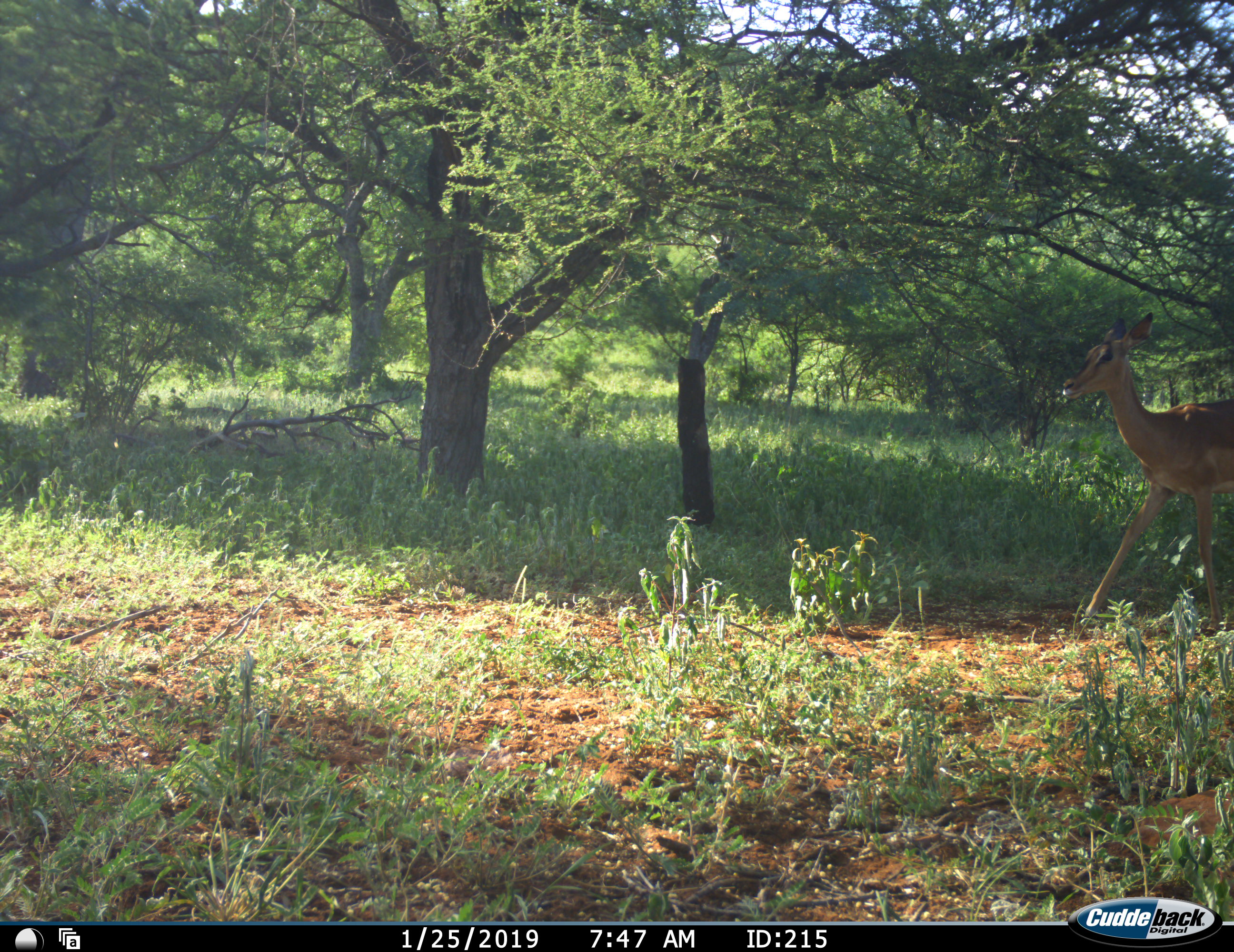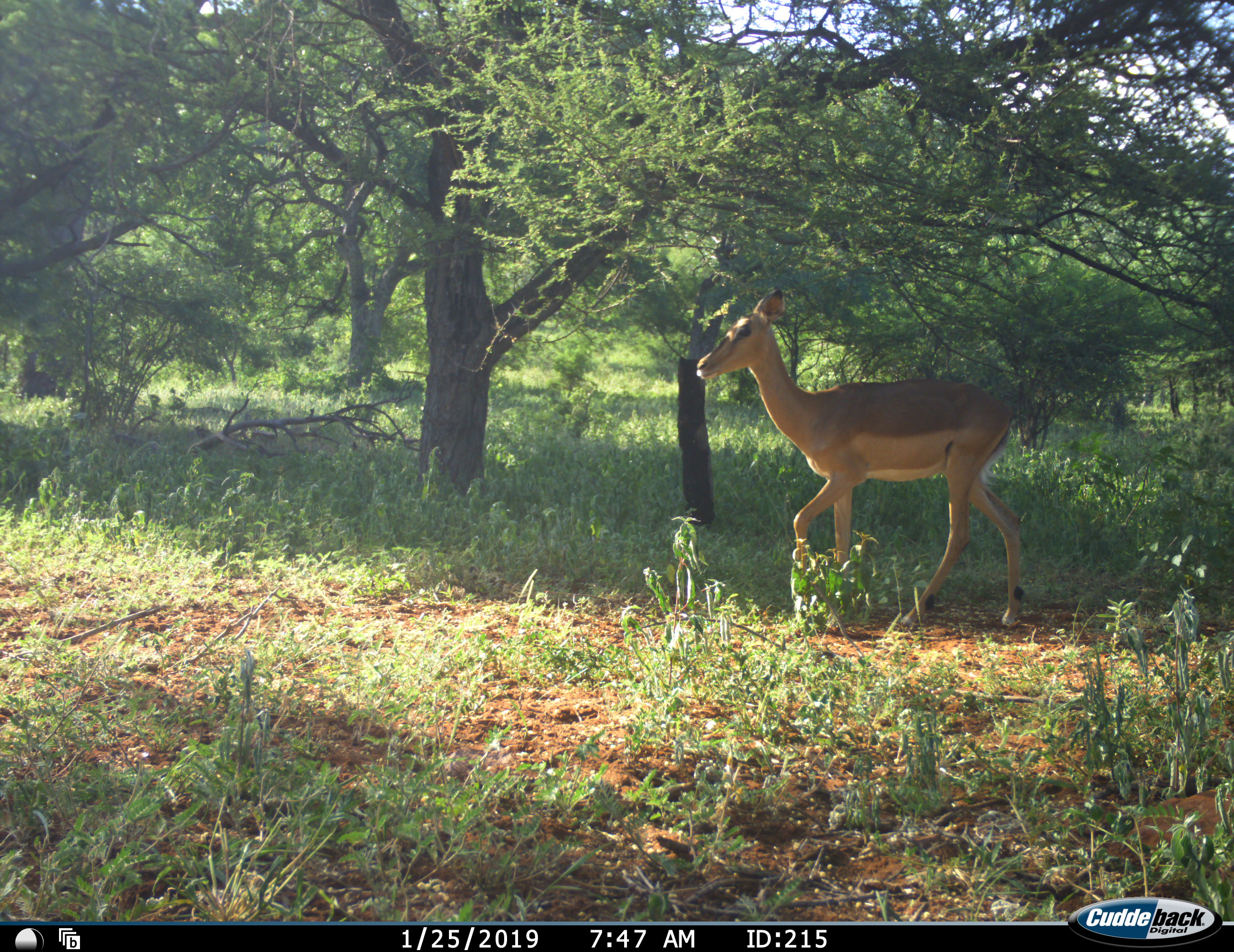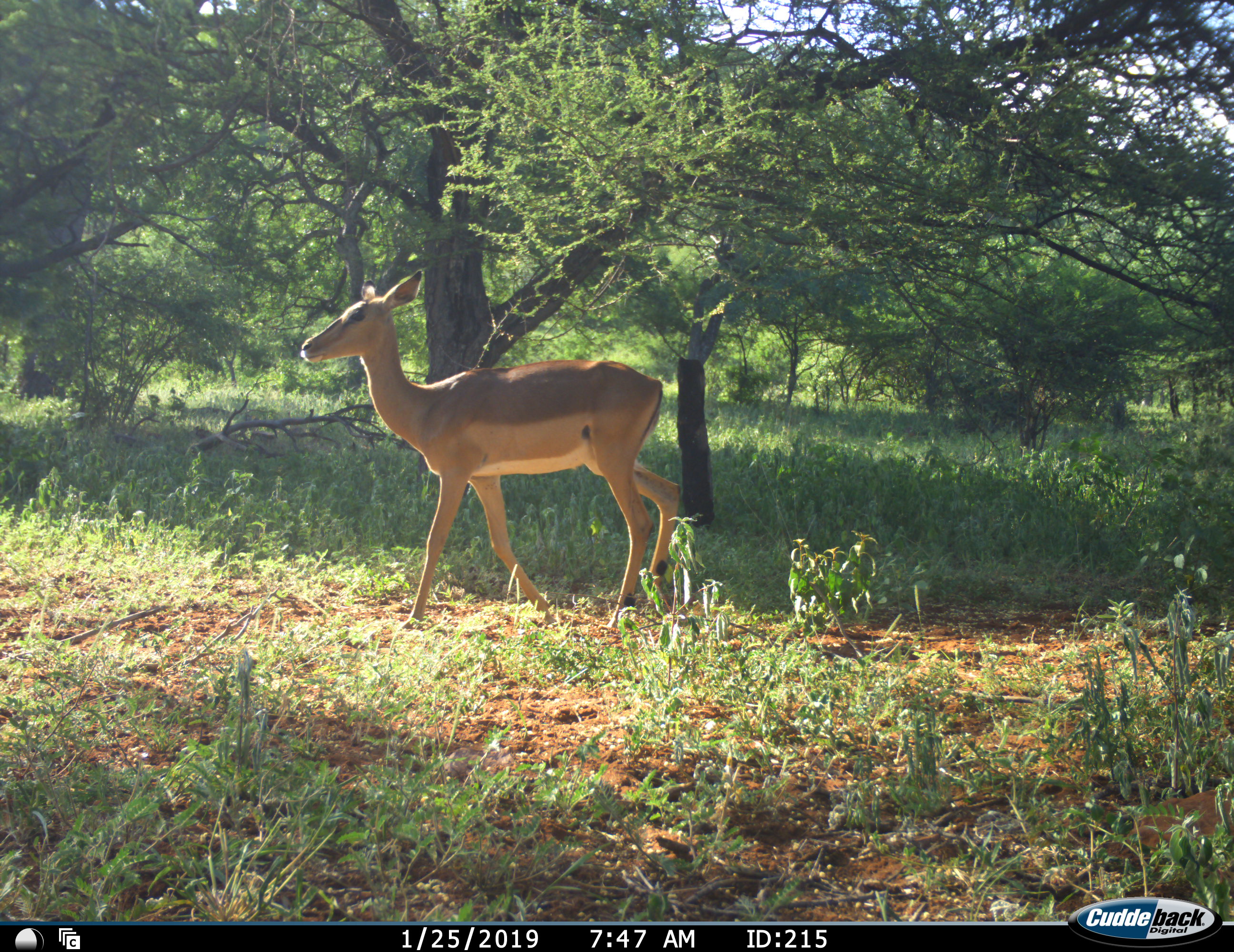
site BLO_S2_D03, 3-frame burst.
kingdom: Animalia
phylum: Chordata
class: Mammalia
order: Artiodactyla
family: Bovidae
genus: Aepyceros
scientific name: Aepyceros melampus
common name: impala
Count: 1.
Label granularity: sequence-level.